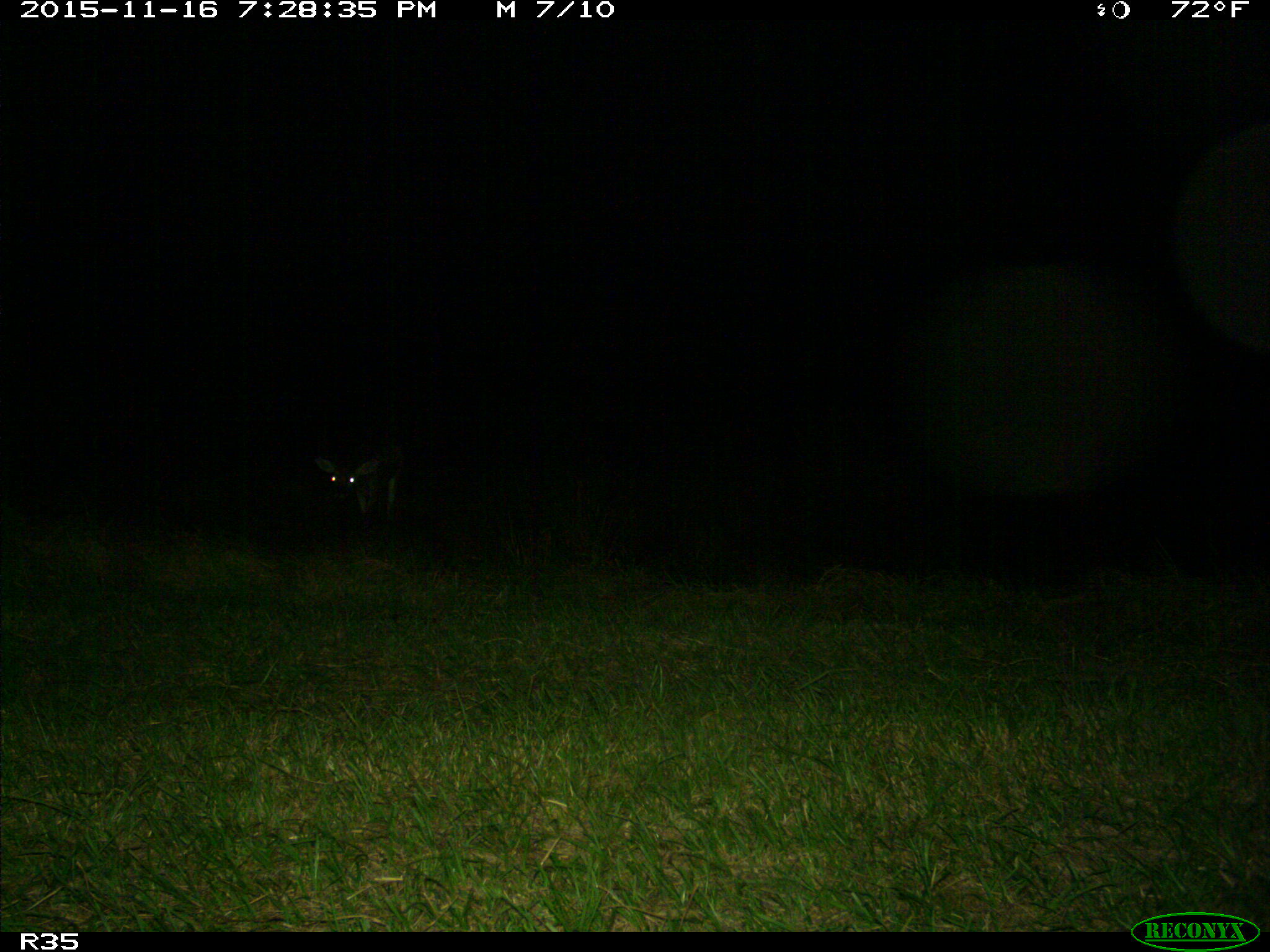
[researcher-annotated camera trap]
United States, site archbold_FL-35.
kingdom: Animalia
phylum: Chordata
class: Mammalia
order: Artiodactyla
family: Cervidae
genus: Odocoileus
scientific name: Odocoileus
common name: deer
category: unidentified deer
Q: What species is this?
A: Unidentified deer (deer) (Odocoileus).